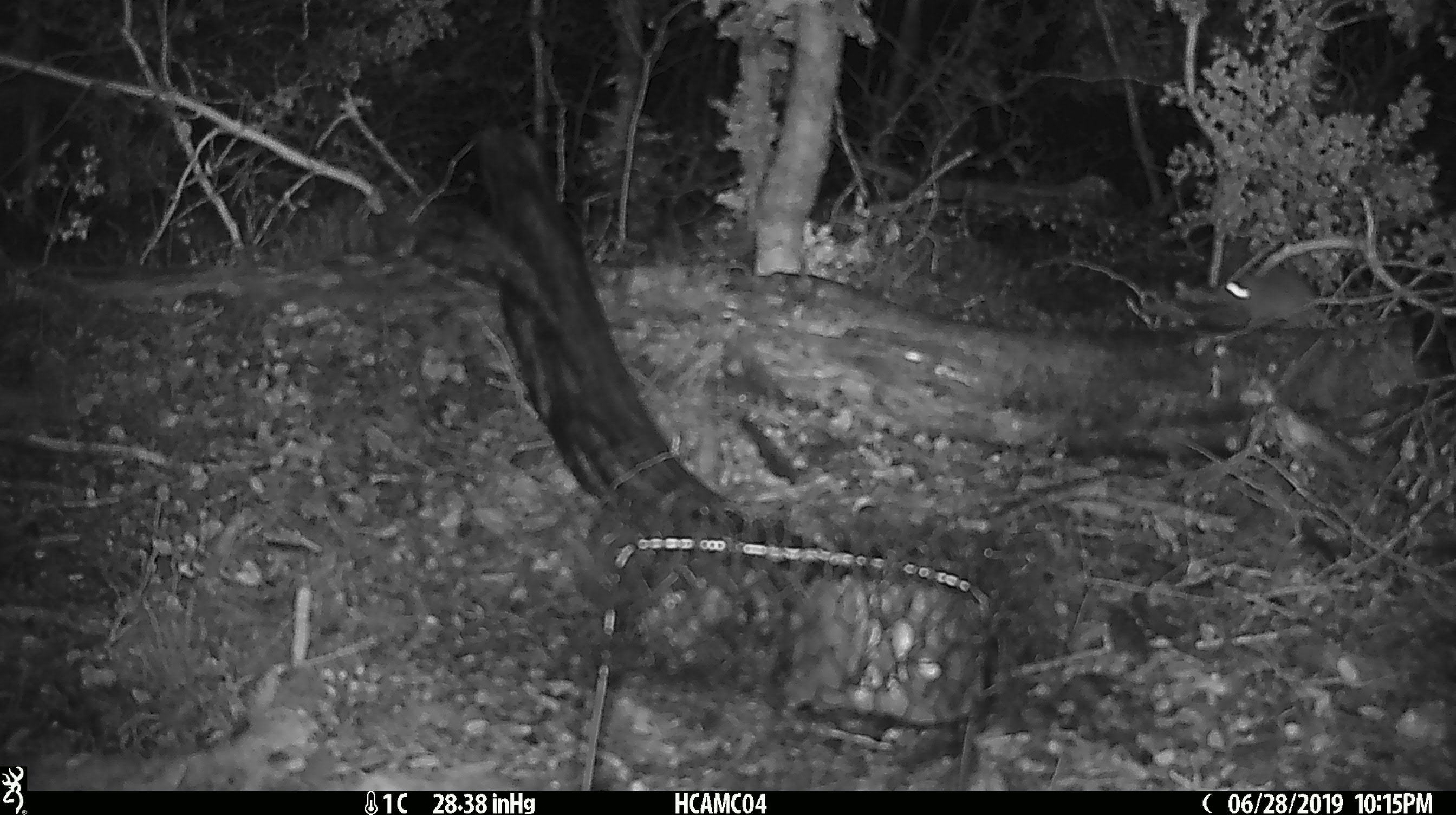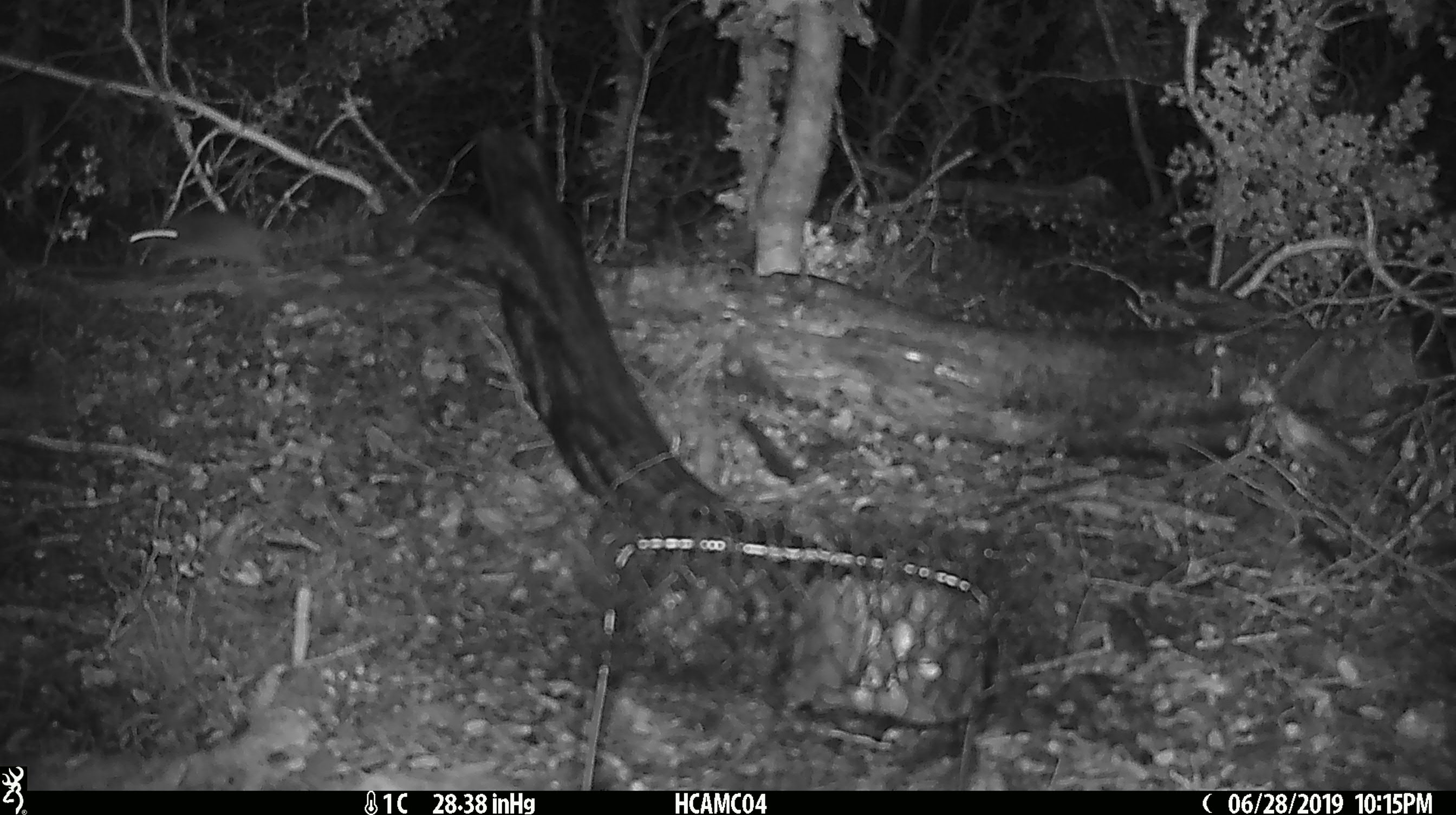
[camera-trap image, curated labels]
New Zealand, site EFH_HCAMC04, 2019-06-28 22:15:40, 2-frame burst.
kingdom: Animalia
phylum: Chordata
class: Mammalia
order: Rodentia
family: Muridae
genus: Mus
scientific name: Mus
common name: mouse